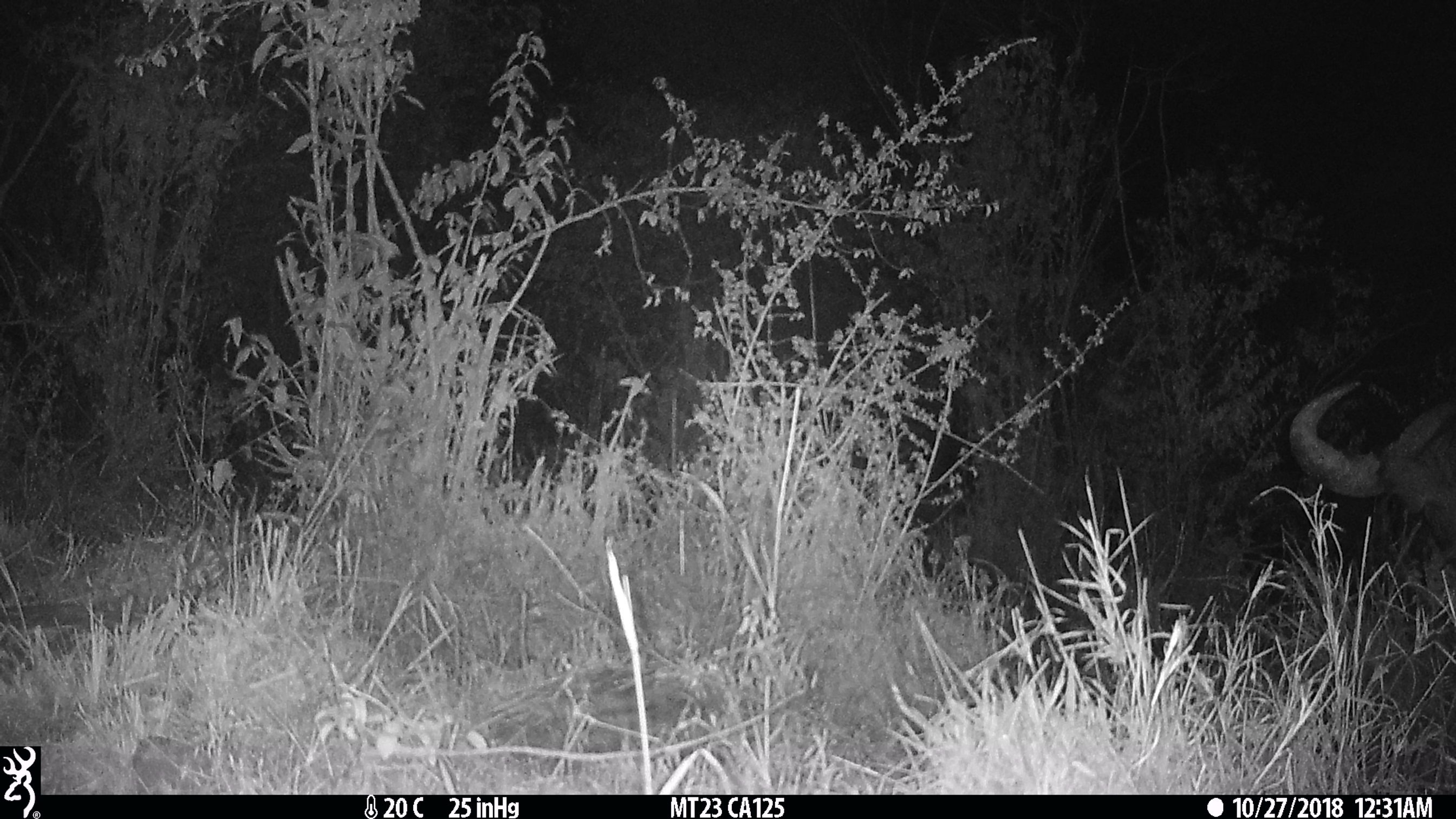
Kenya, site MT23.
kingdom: Animalia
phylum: Chordata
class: Mammalia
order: Artiodactyla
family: Bovidae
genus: Syncerus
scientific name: Syncerus caffer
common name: buffalo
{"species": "buffalo (Syncerus caffer)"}